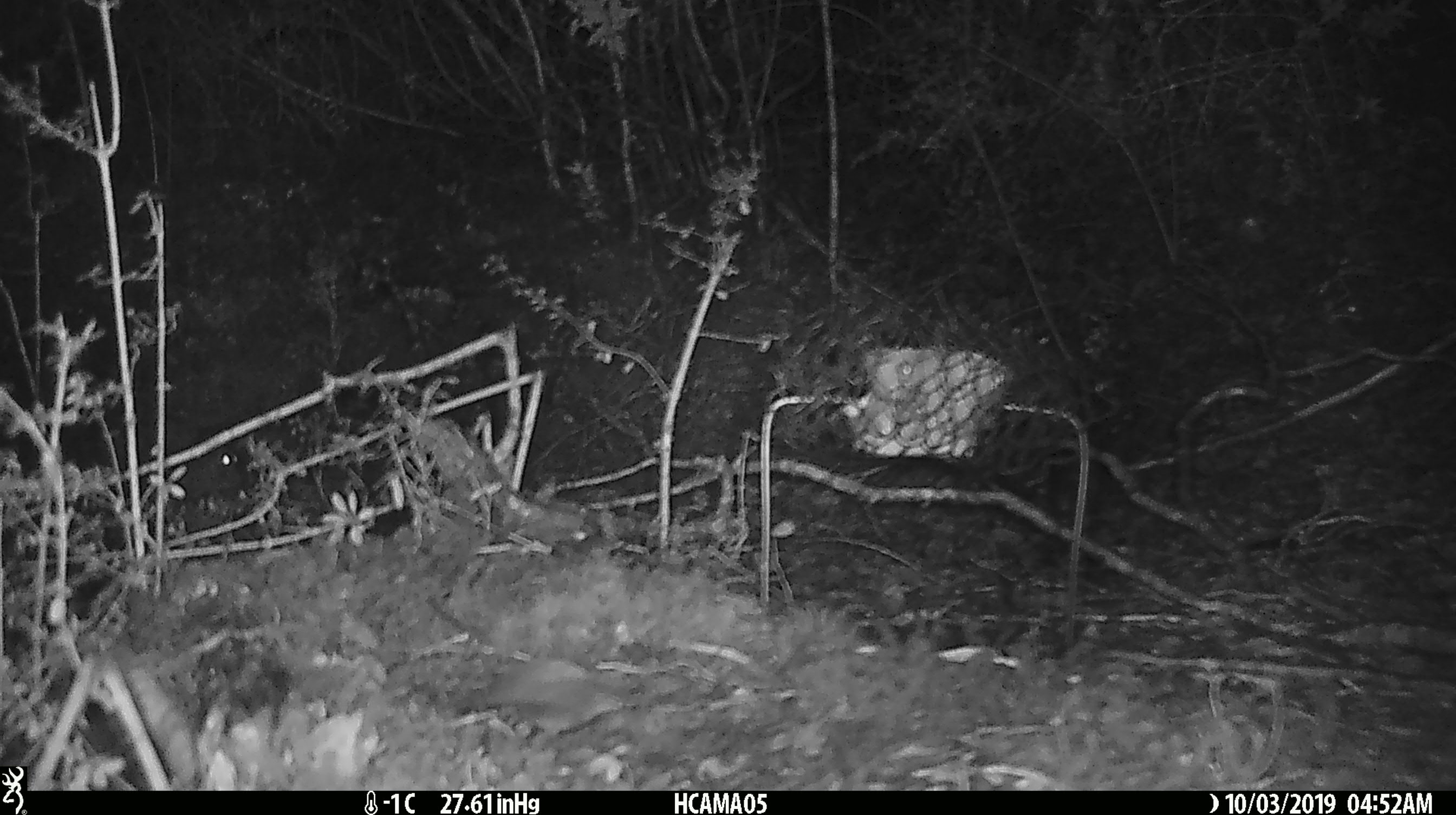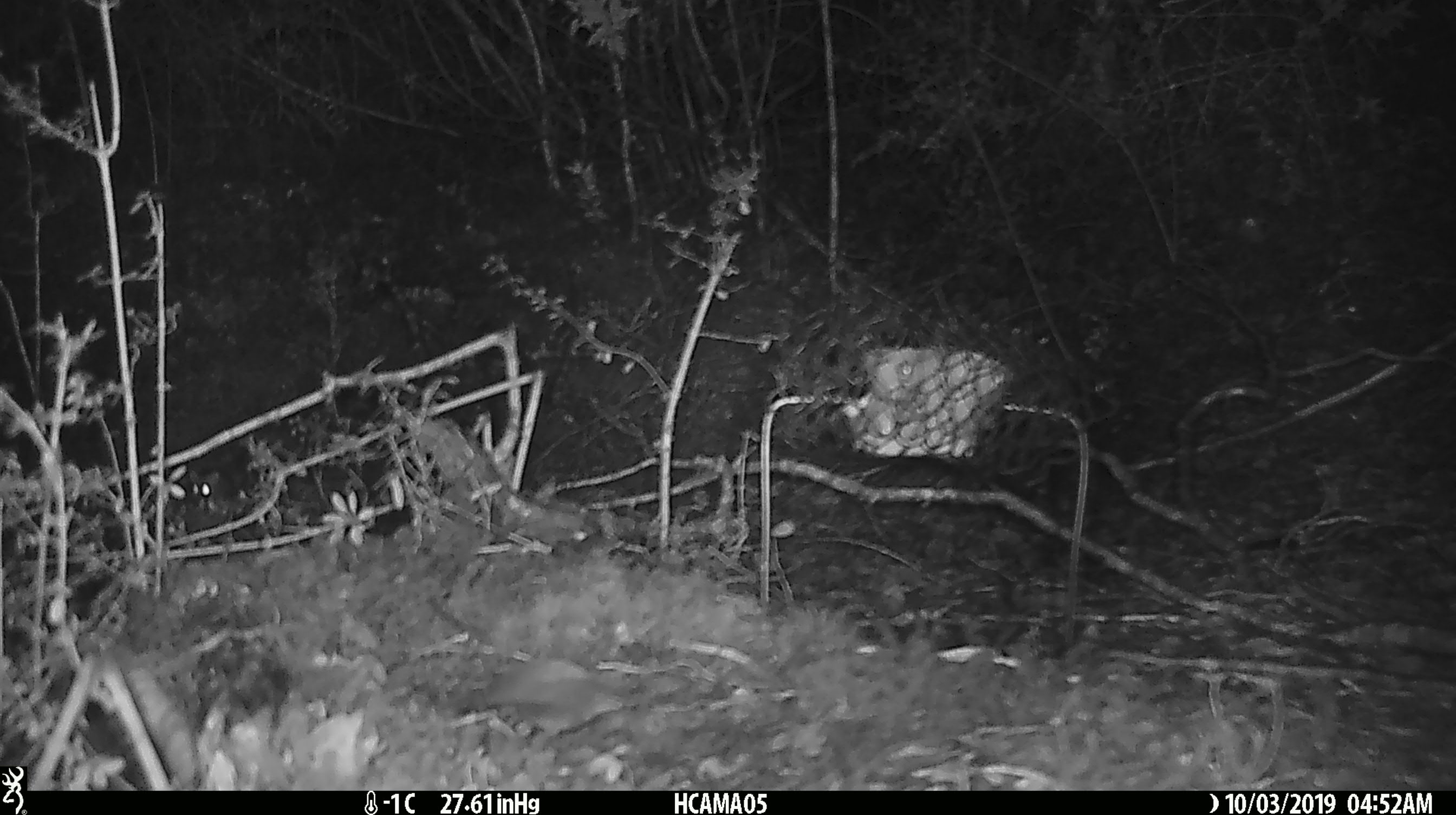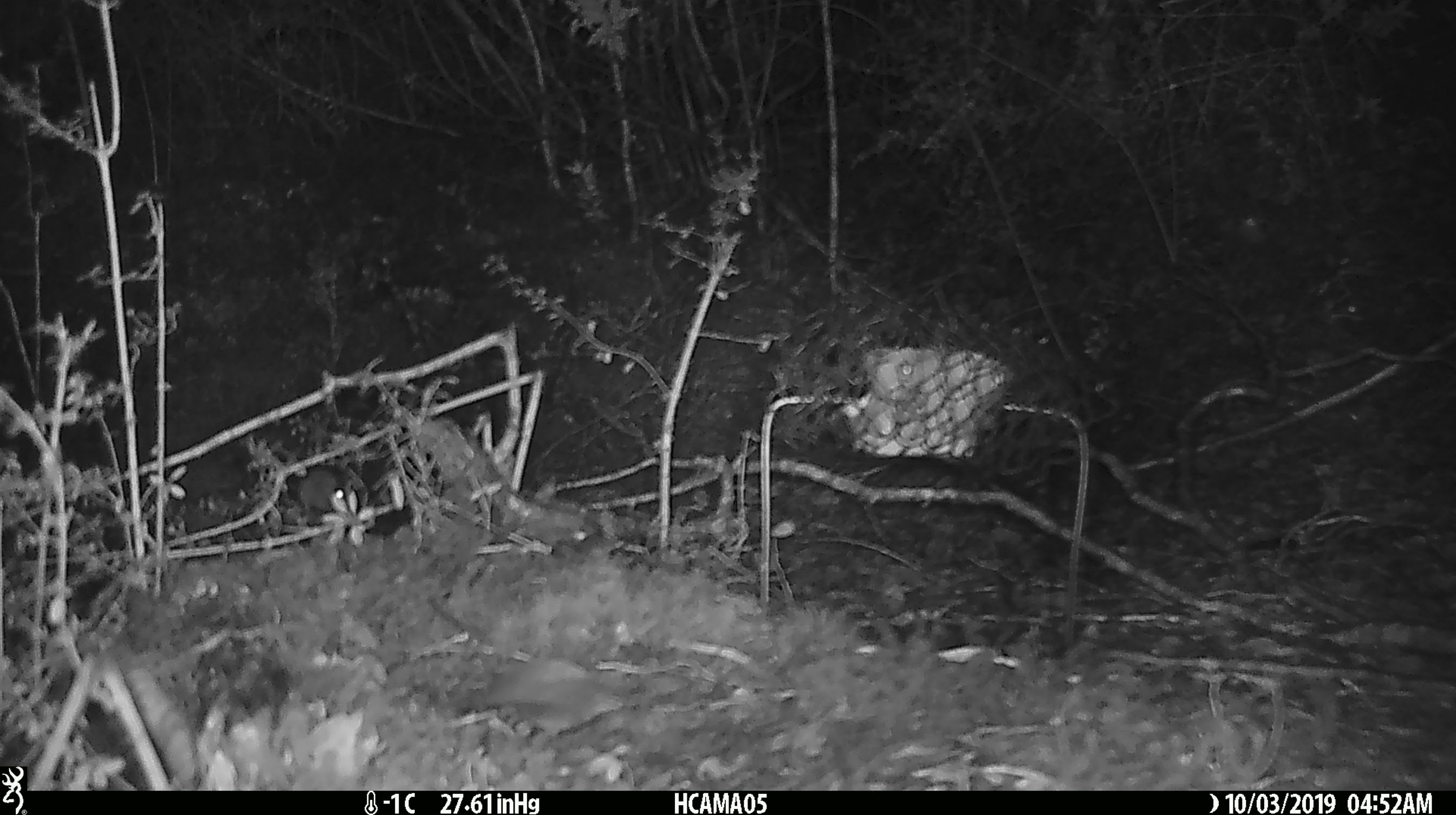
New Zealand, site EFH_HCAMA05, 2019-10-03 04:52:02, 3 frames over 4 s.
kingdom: Animalia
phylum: Chordata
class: Mammalia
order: Rodentia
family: Muridae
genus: Mus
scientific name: Mus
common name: mouse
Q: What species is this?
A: Mouse (Mus).